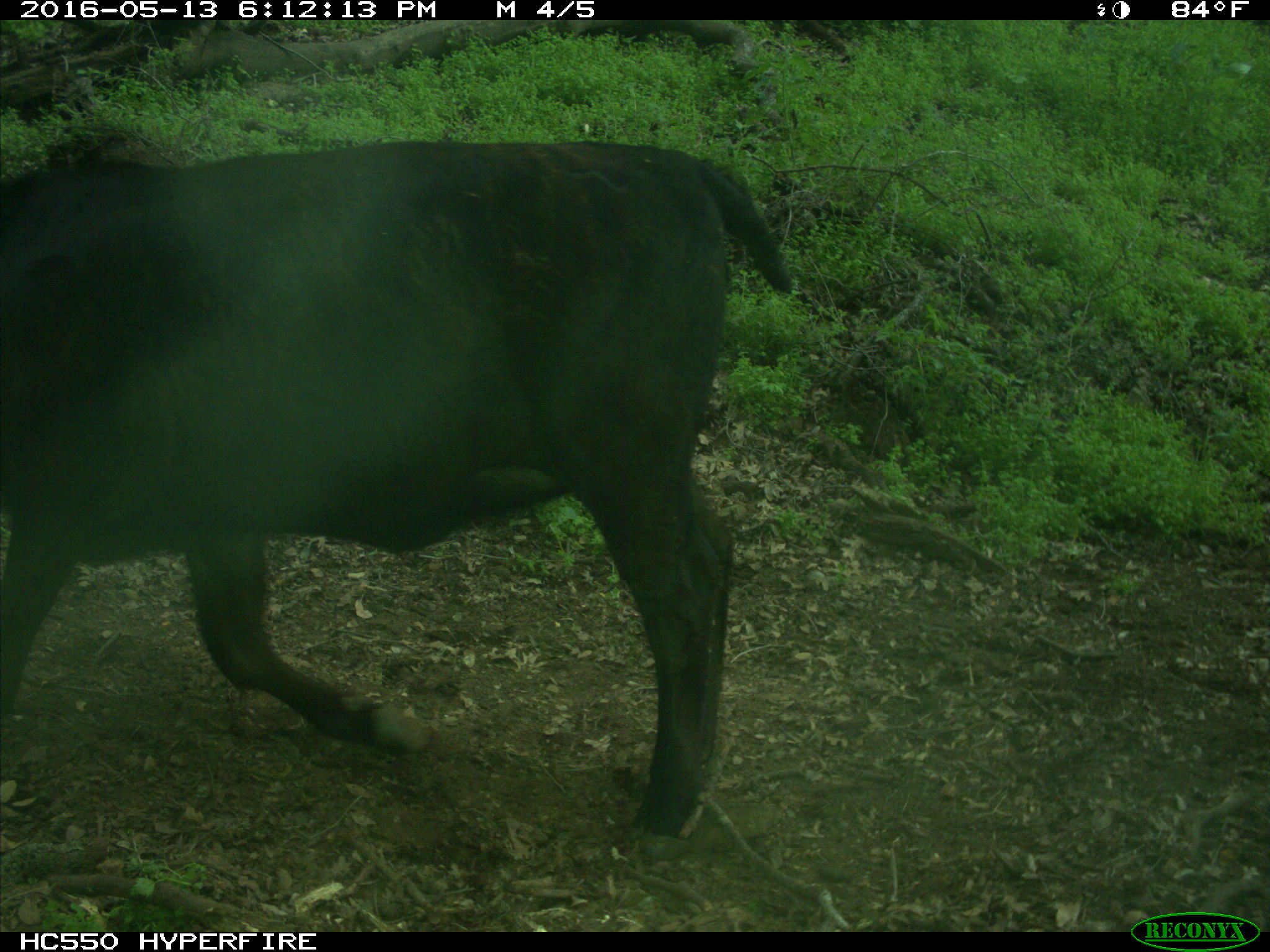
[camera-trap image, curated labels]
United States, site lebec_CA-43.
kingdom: Animalia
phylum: Chordata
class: Mammalia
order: Artiodactyla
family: Bovidae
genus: Bos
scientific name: Bos taurus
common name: domestic cow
Bos taurus (domestic cow).